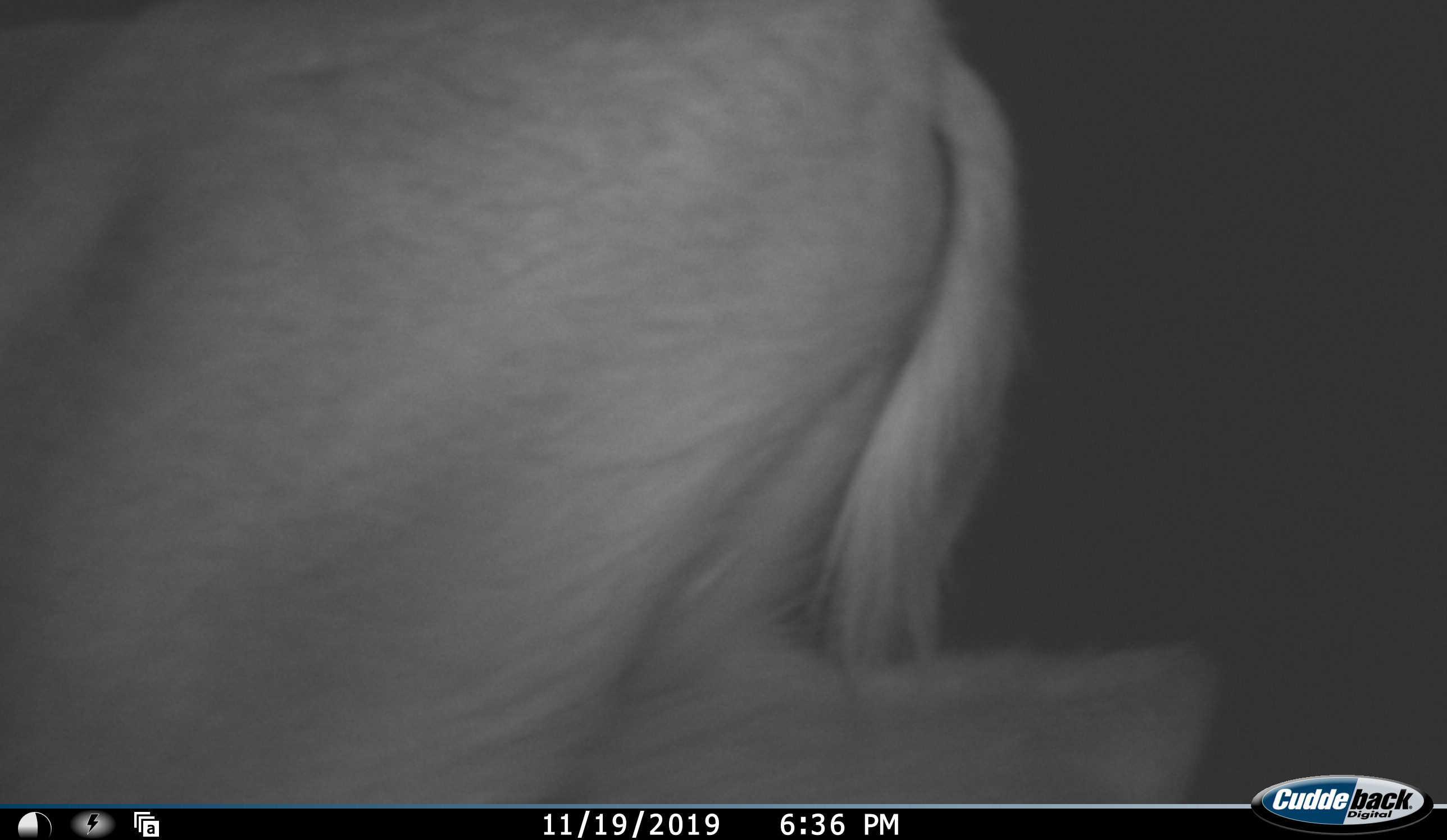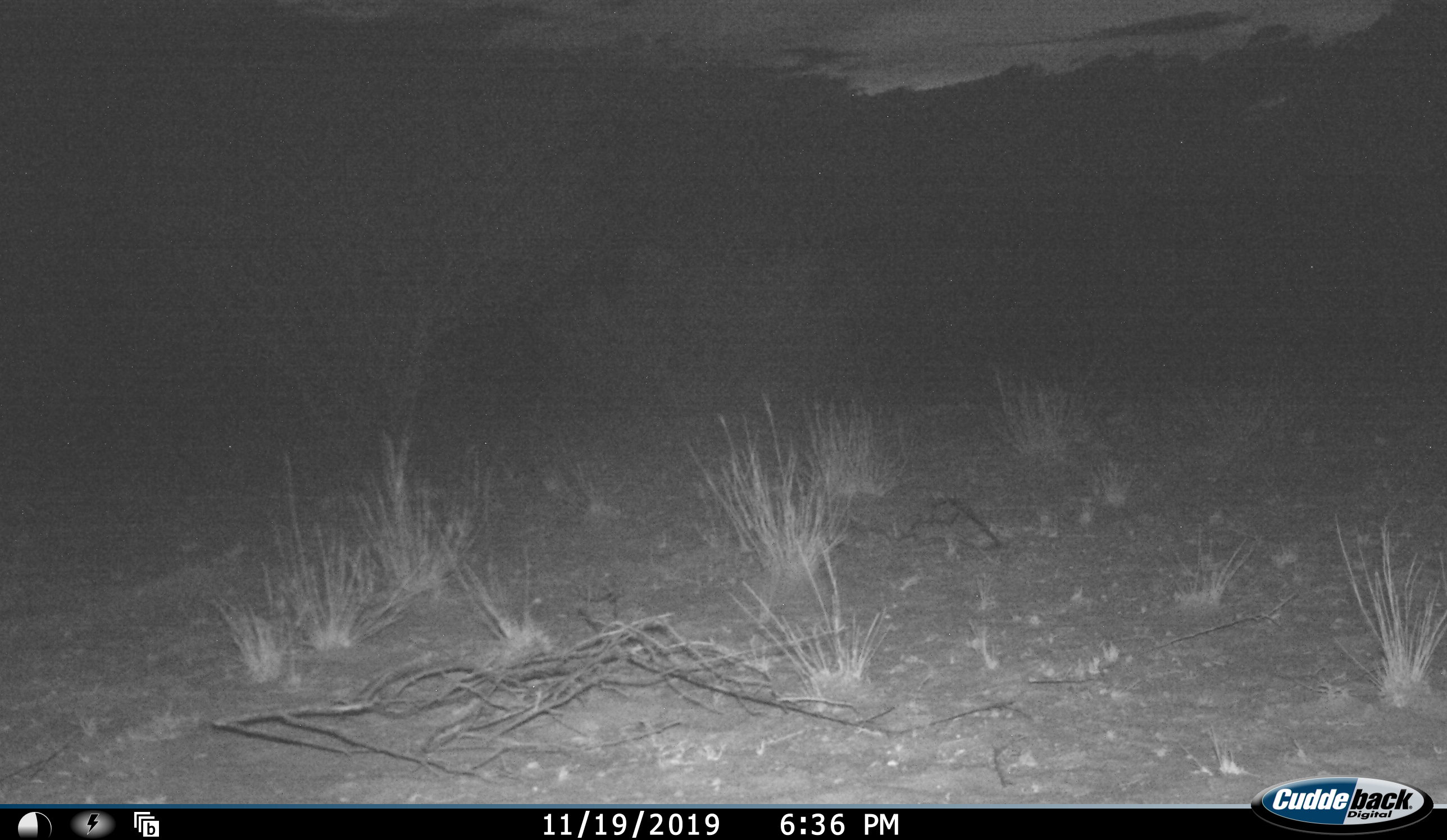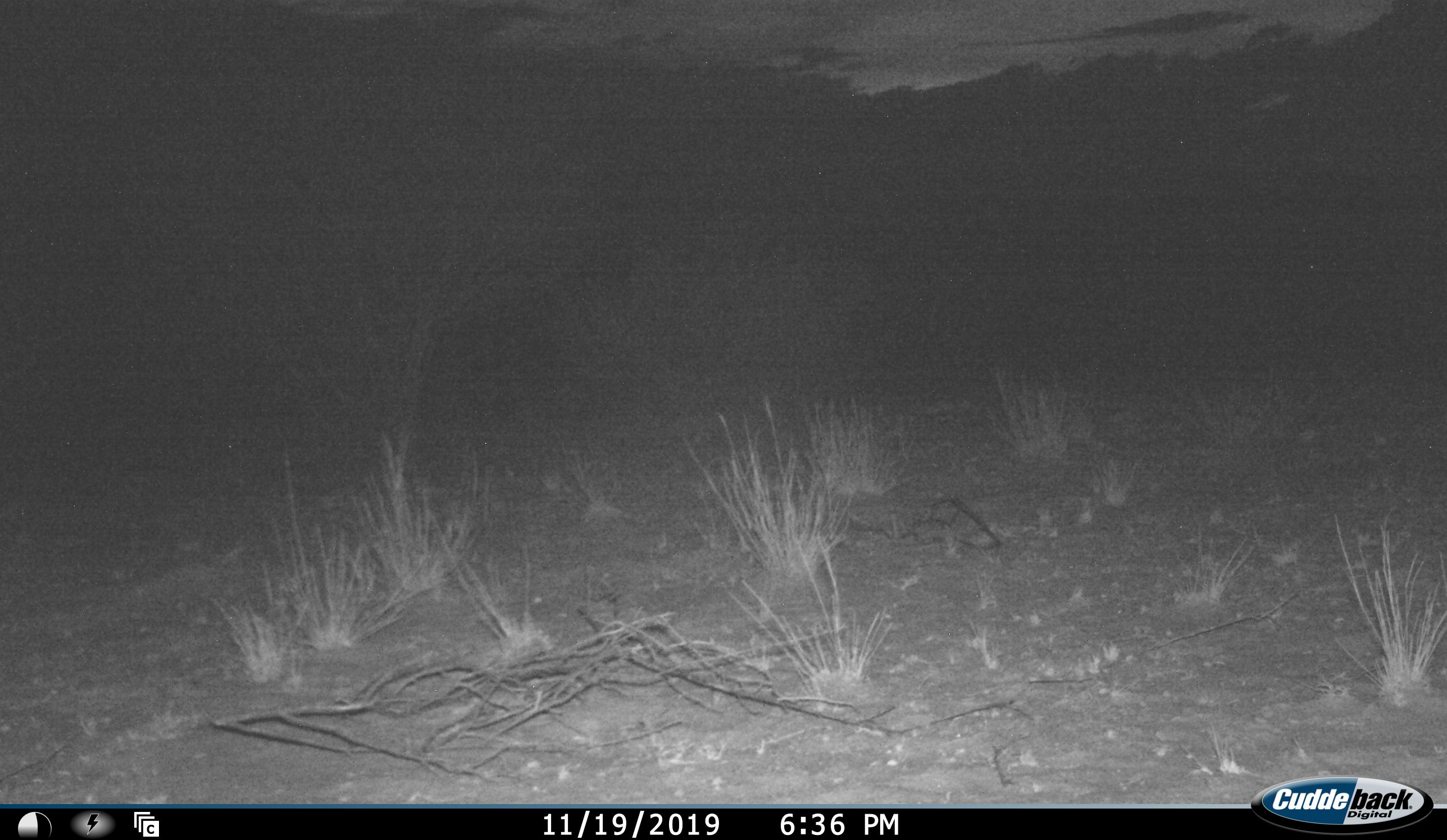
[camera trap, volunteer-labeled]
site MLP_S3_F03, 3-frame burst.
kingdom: Animalia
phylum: Chordata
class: Mammalia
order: Artiodactyla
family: Bovidae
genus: Sylvicapra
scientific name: Sylvicapra grimmia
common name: common duiker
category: duikercommongrey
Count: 1.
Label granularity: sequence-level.